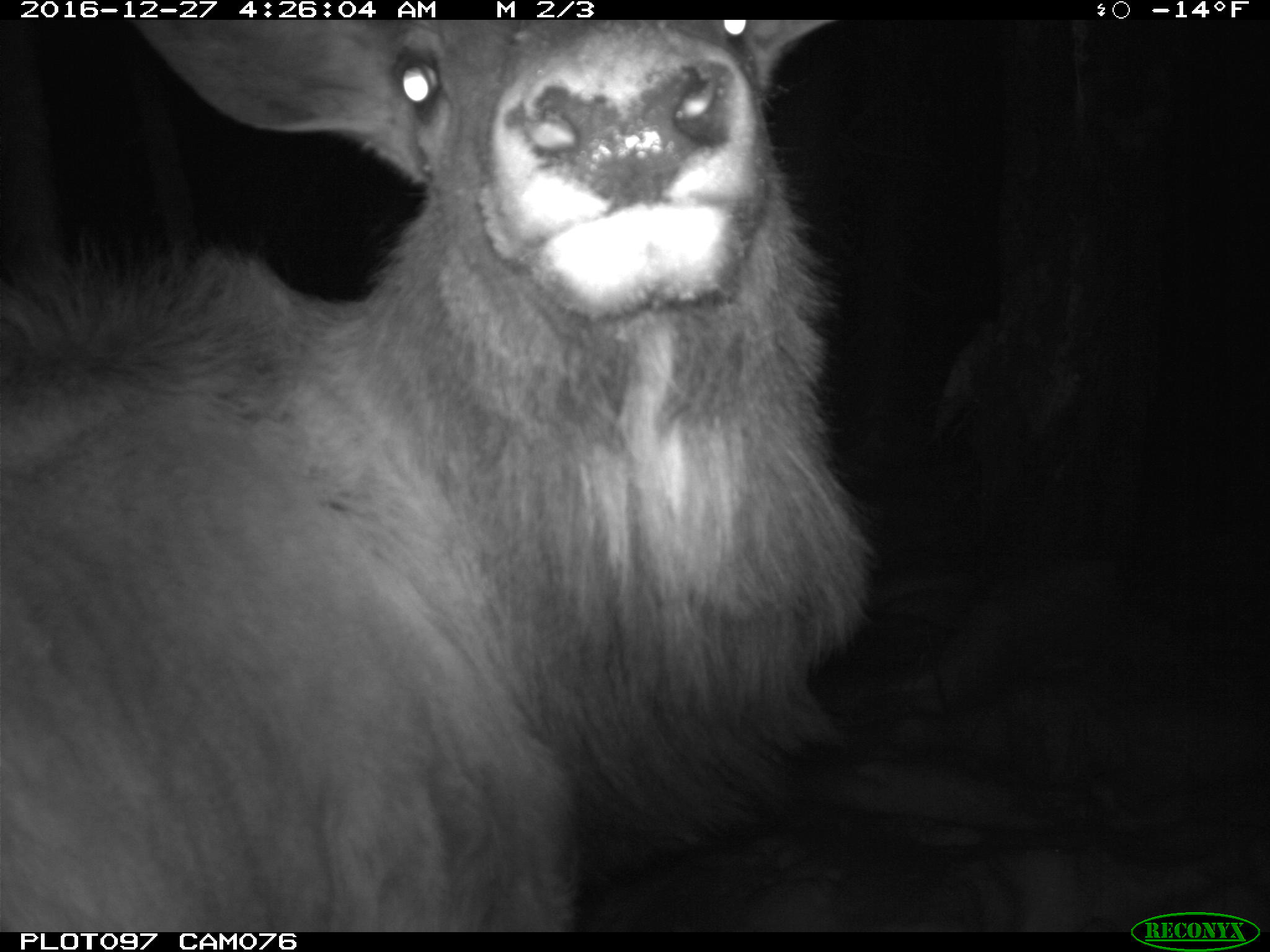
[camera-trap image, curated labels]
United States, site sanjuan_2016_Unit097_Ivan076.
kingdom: Animalia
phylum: Chordata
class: Mammalia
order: Artiodactyla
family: Cervidae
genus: Cervus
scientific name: Cervus elaphus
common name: red deer